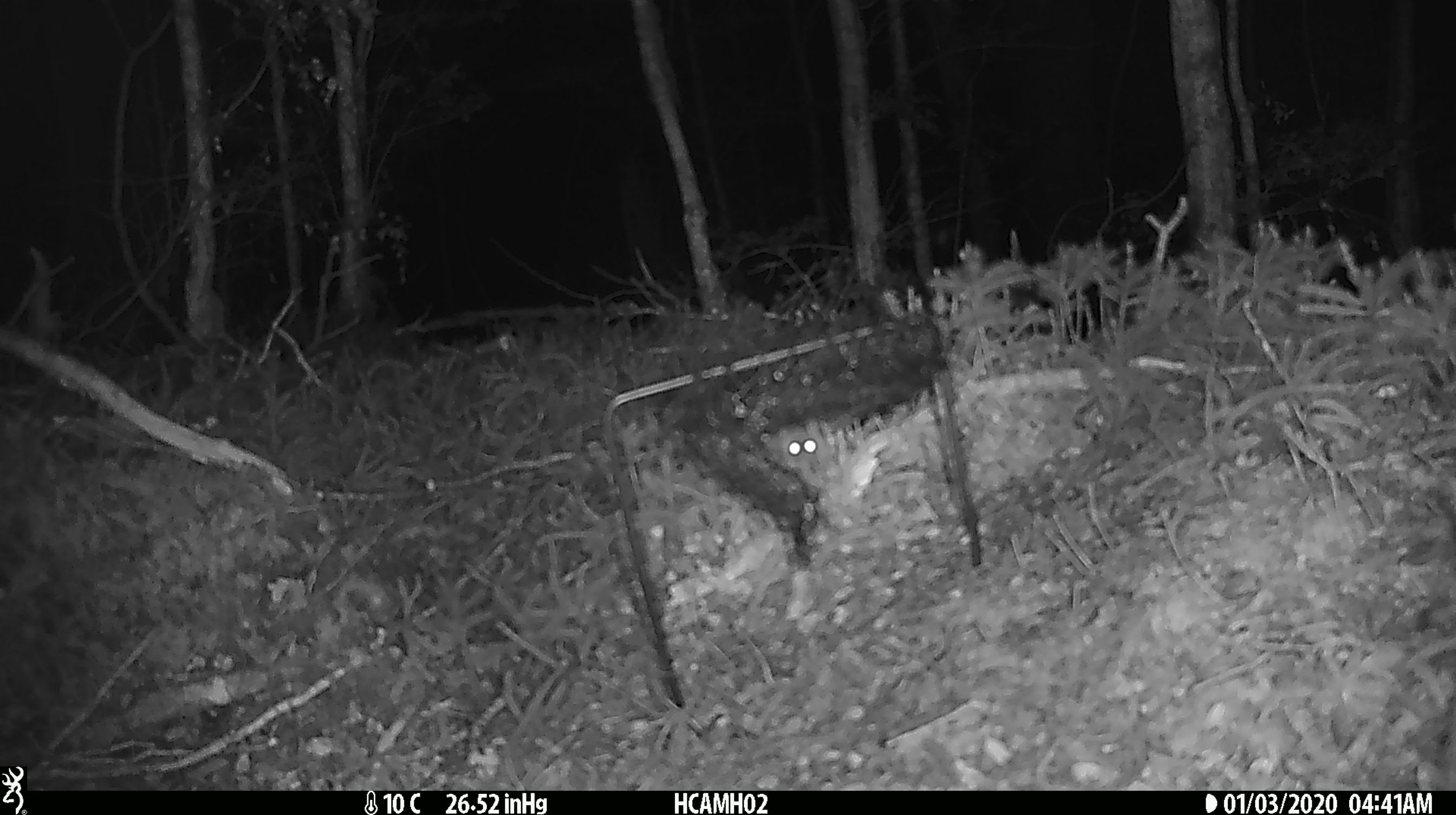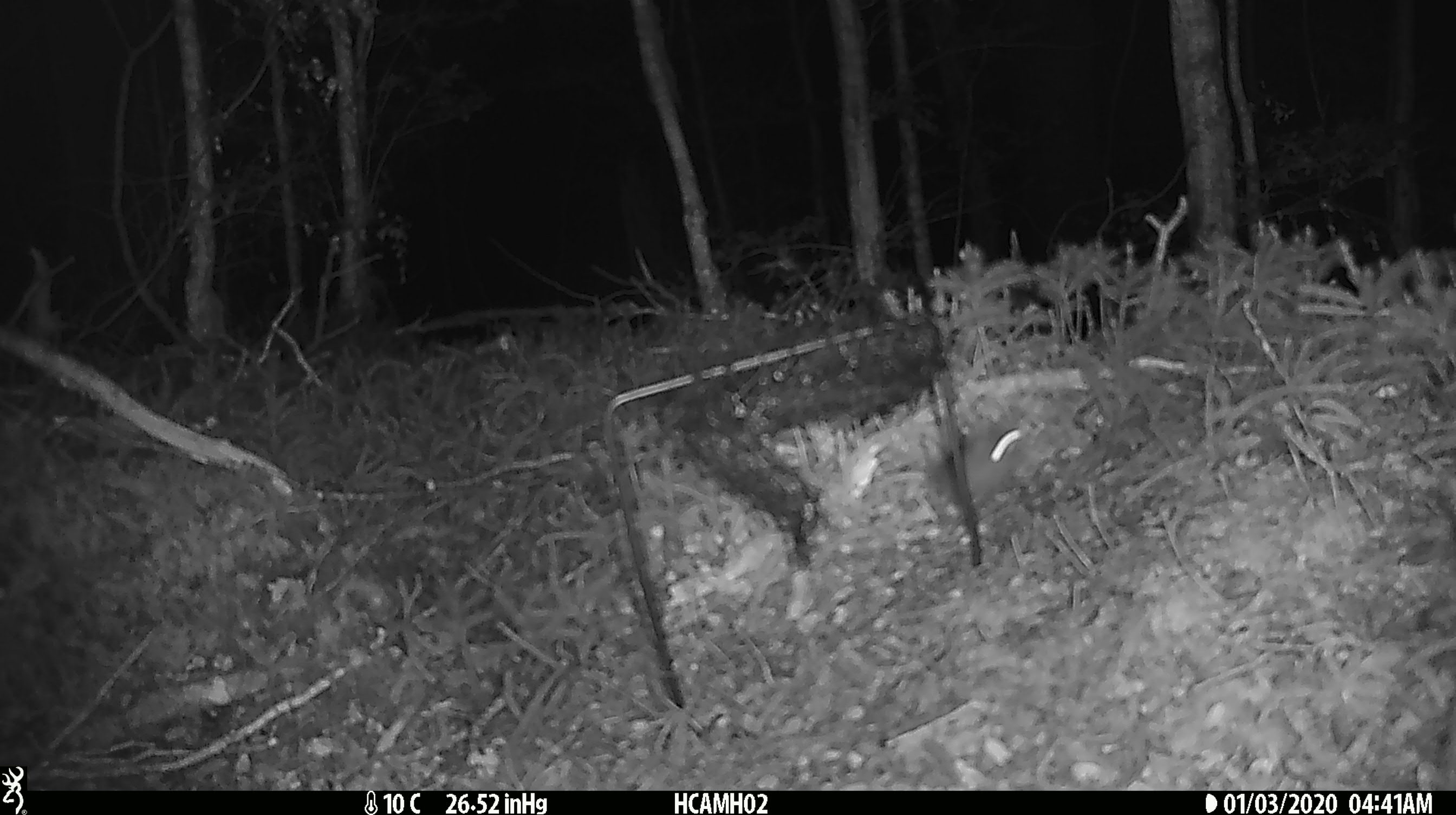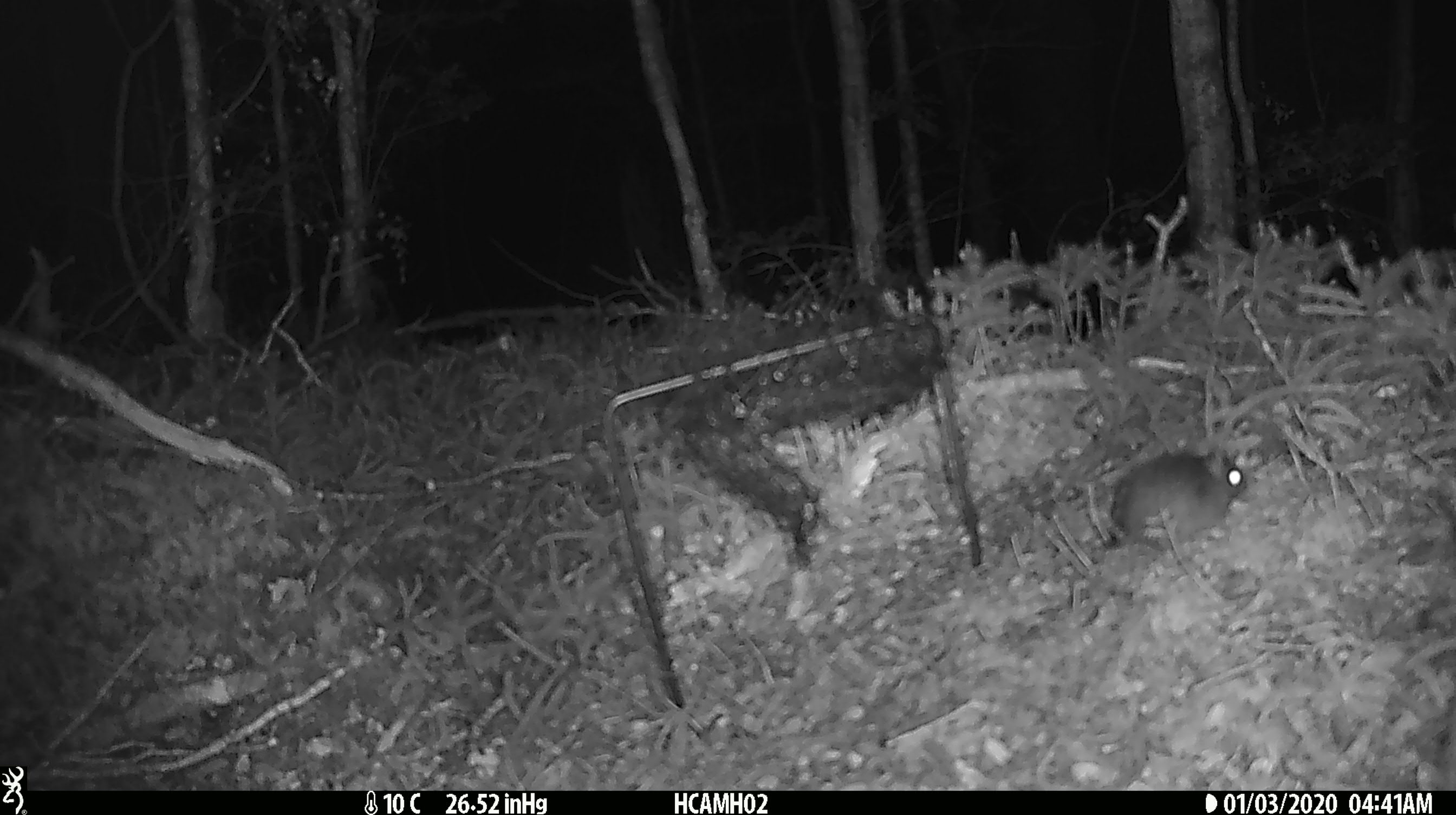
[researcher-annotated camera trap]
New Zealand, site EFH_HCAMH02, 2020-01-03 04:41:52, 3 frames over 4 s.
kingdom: Animalia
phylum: Chordata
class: Mammalia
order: Rodentia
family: Muridae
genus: Mus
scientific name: Mus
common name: mouse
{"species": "mouse (Mus)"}